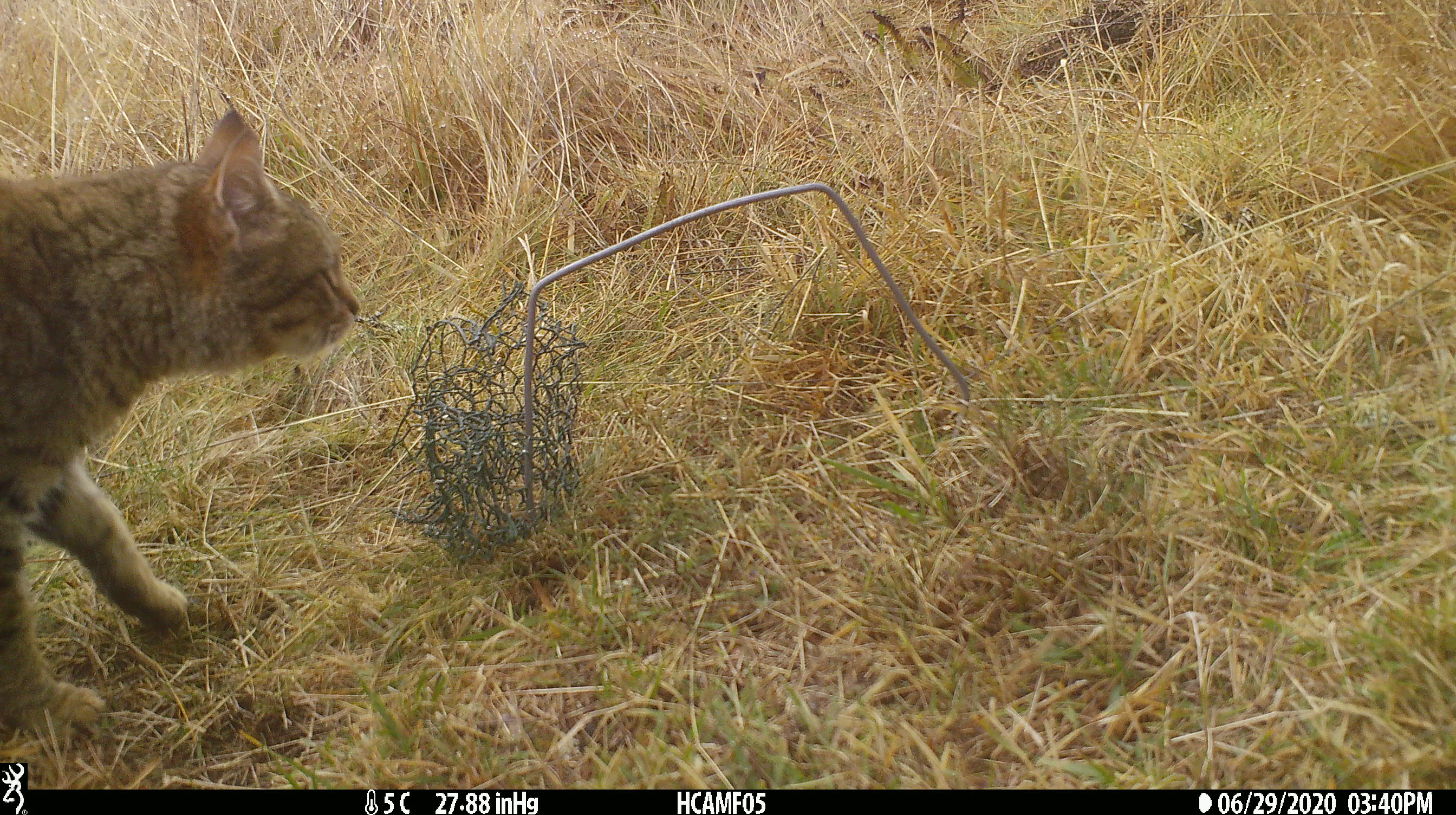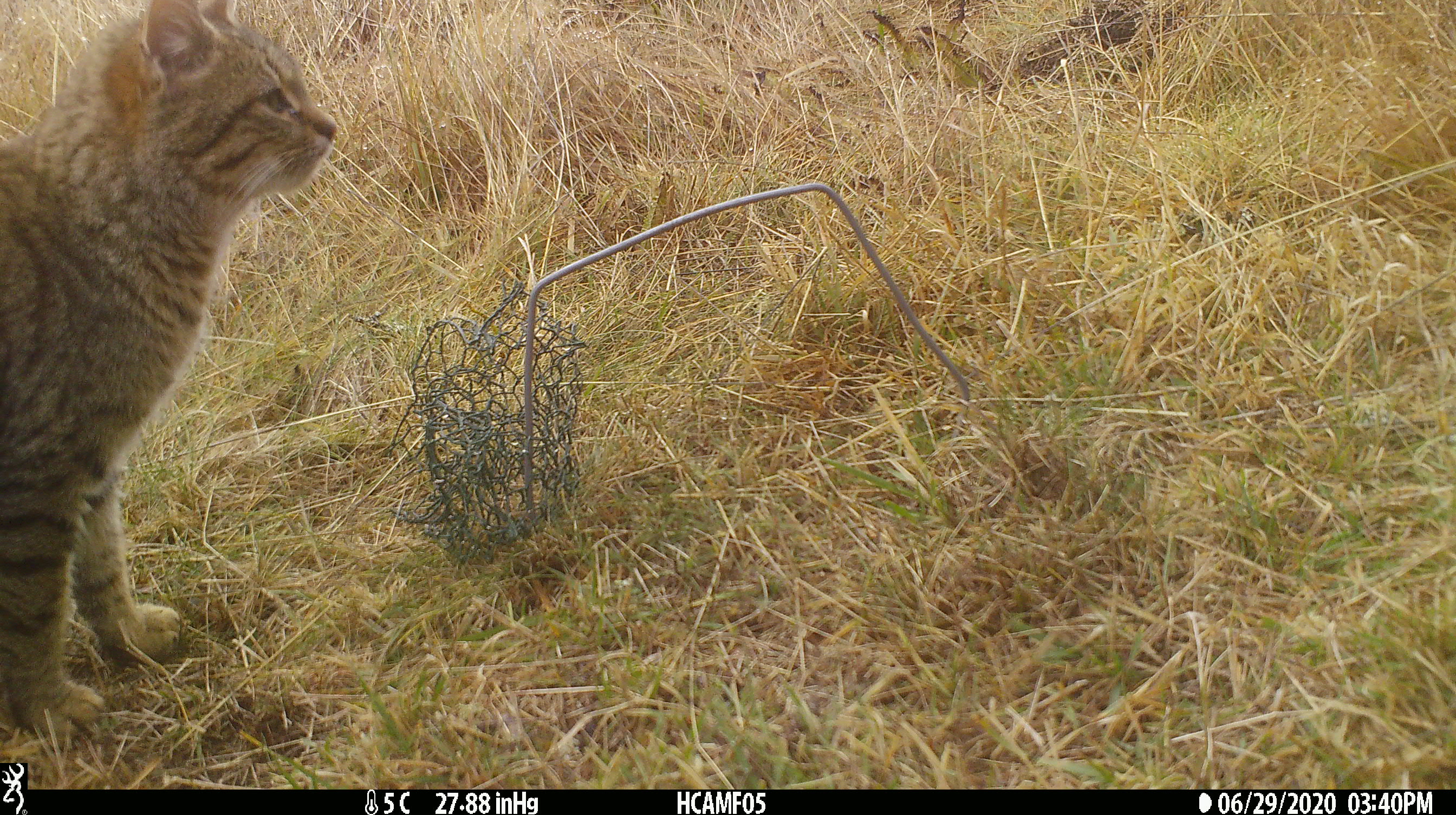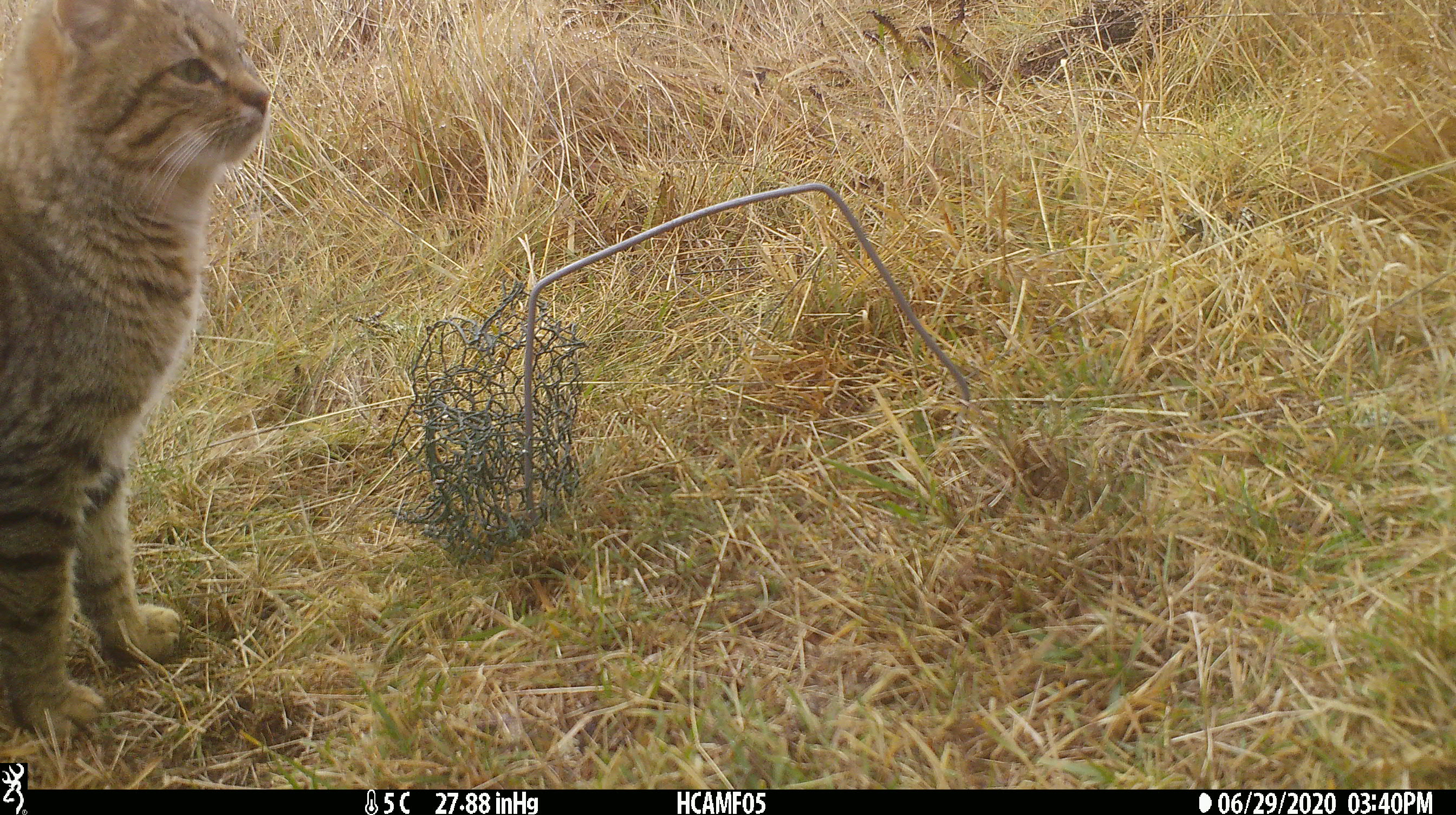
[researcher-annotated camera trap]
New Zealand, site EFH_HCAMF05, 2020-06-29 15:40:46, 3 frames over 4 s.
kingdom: Animalia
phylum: Chordata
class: Mammalia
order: Carnivora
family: Felidae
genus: Felis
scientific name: Felis catus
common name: domestic cat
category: cat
Cat (domestic cat) (Felis catus).